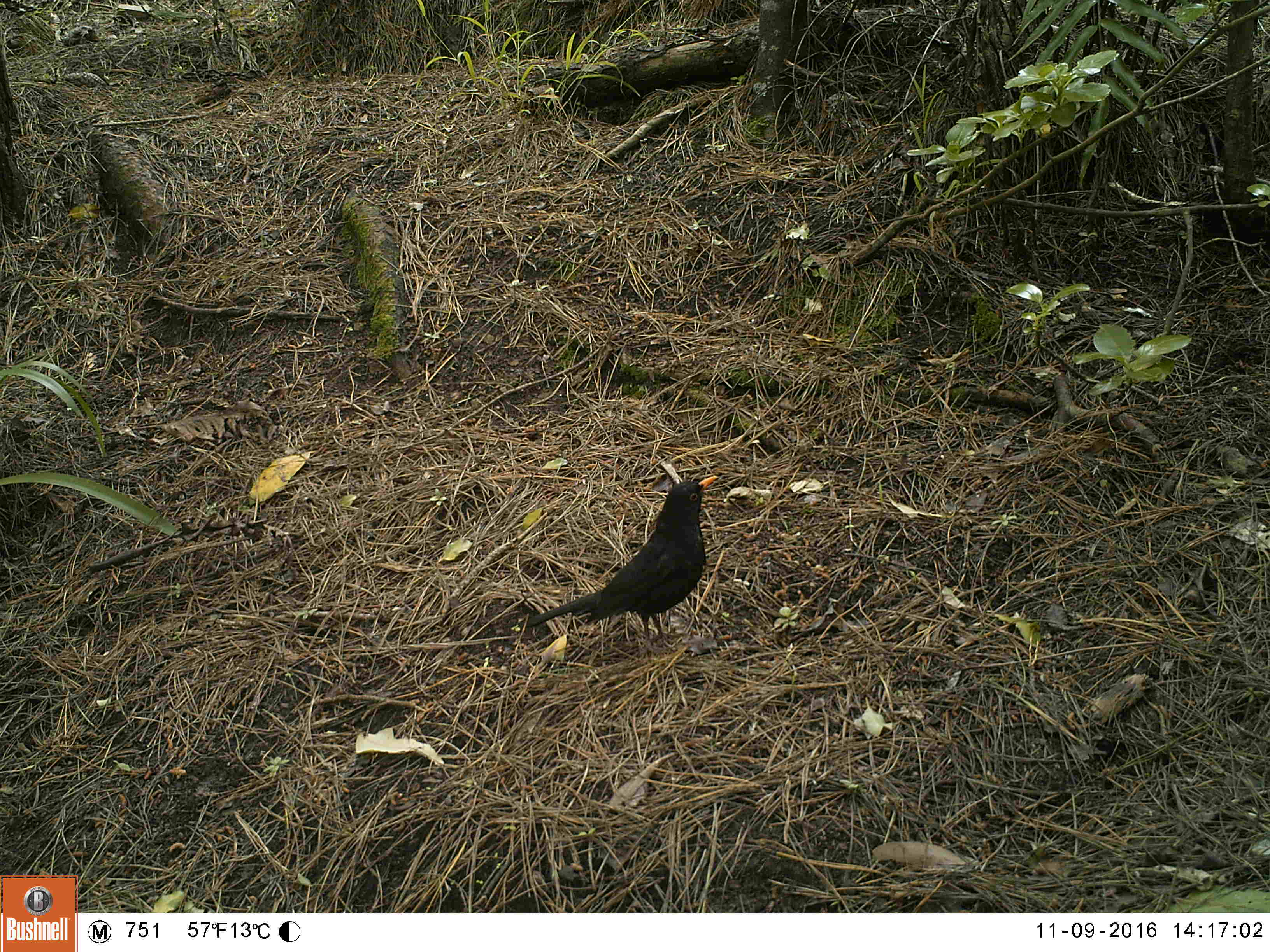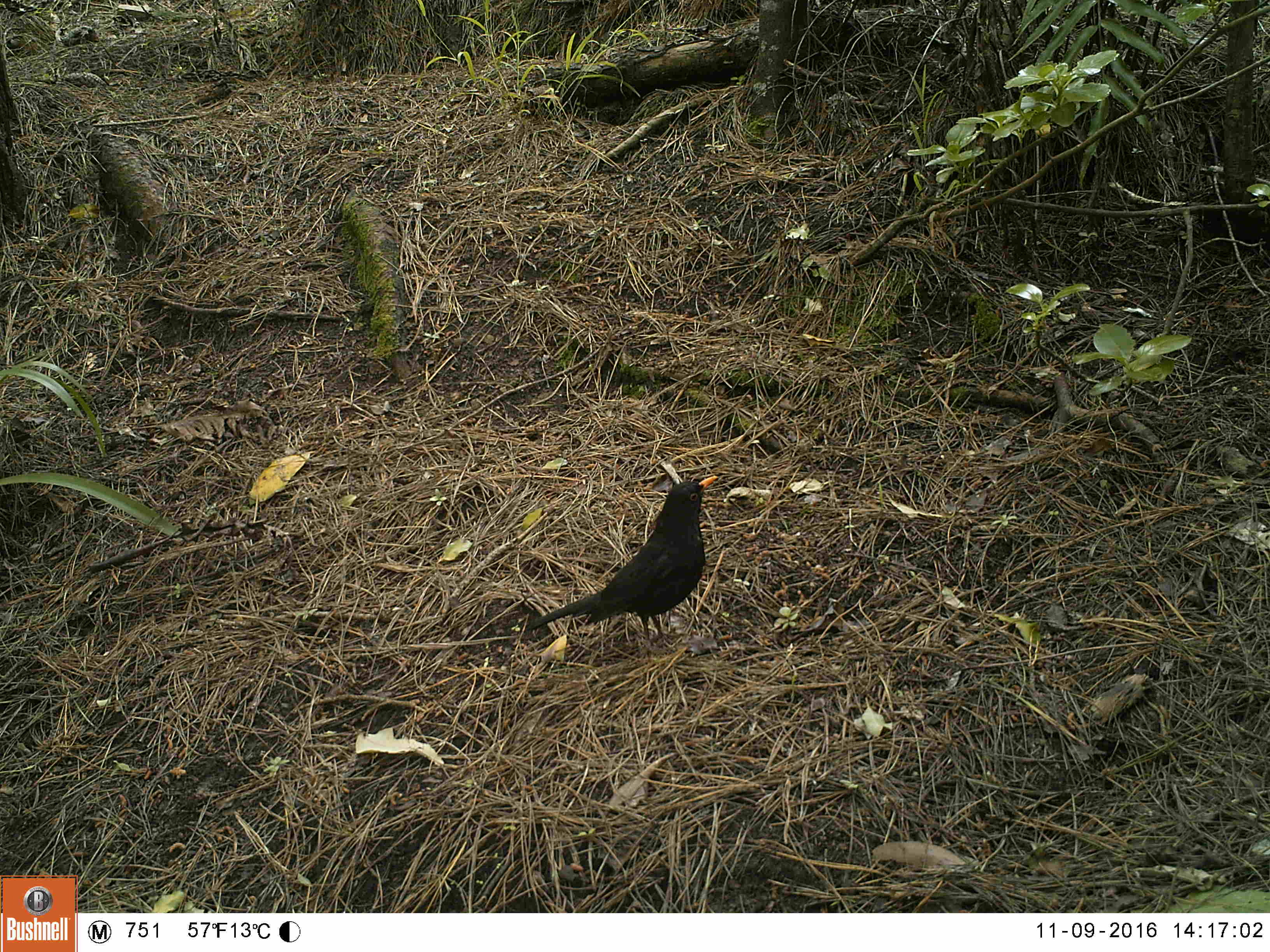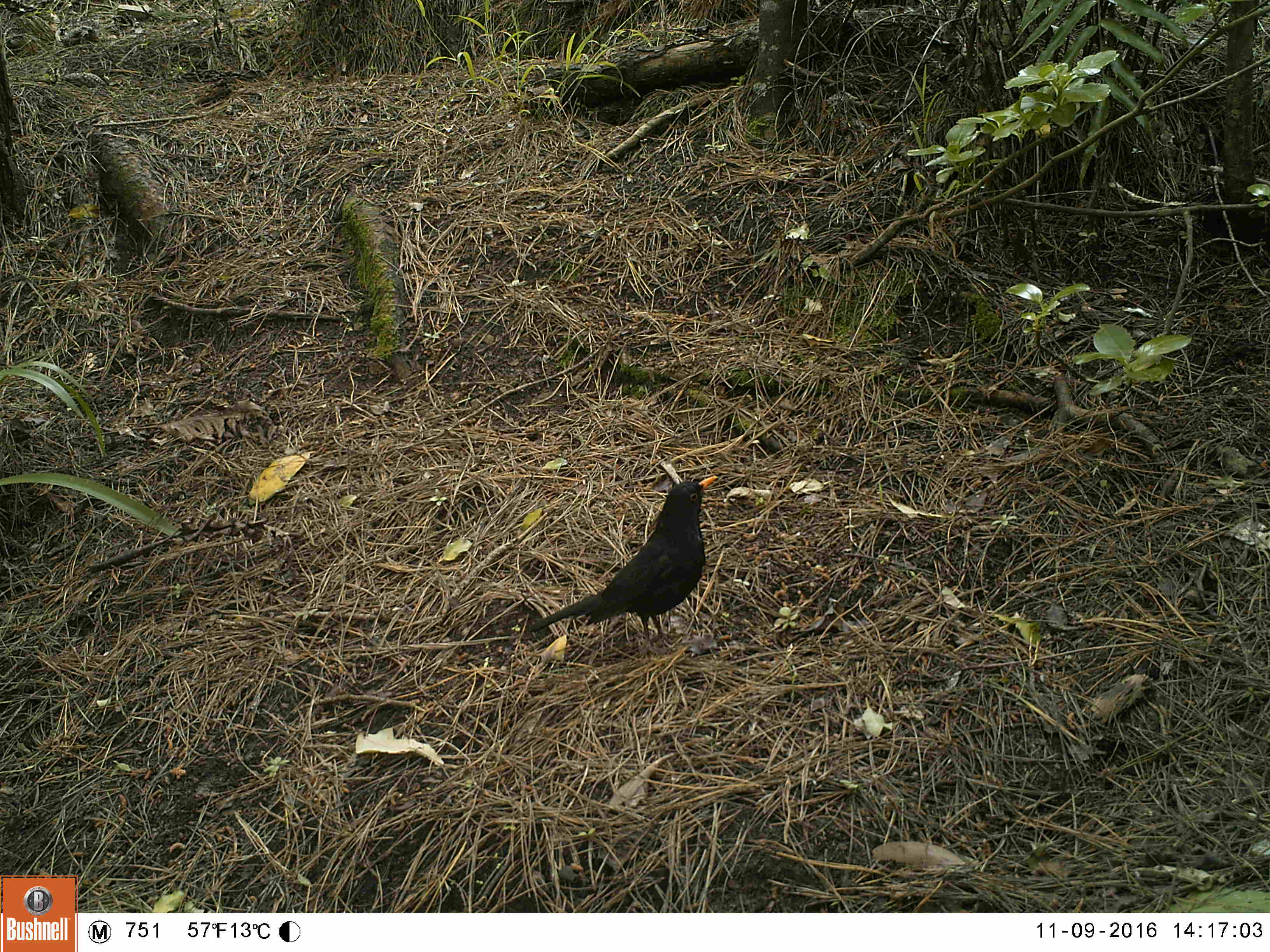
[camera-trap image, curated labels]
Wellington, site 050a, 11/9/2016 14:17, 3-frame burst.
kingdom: Animalia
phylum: Chordata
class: Aves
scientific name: Aves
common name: bird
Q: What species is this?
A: Bird (Aves).